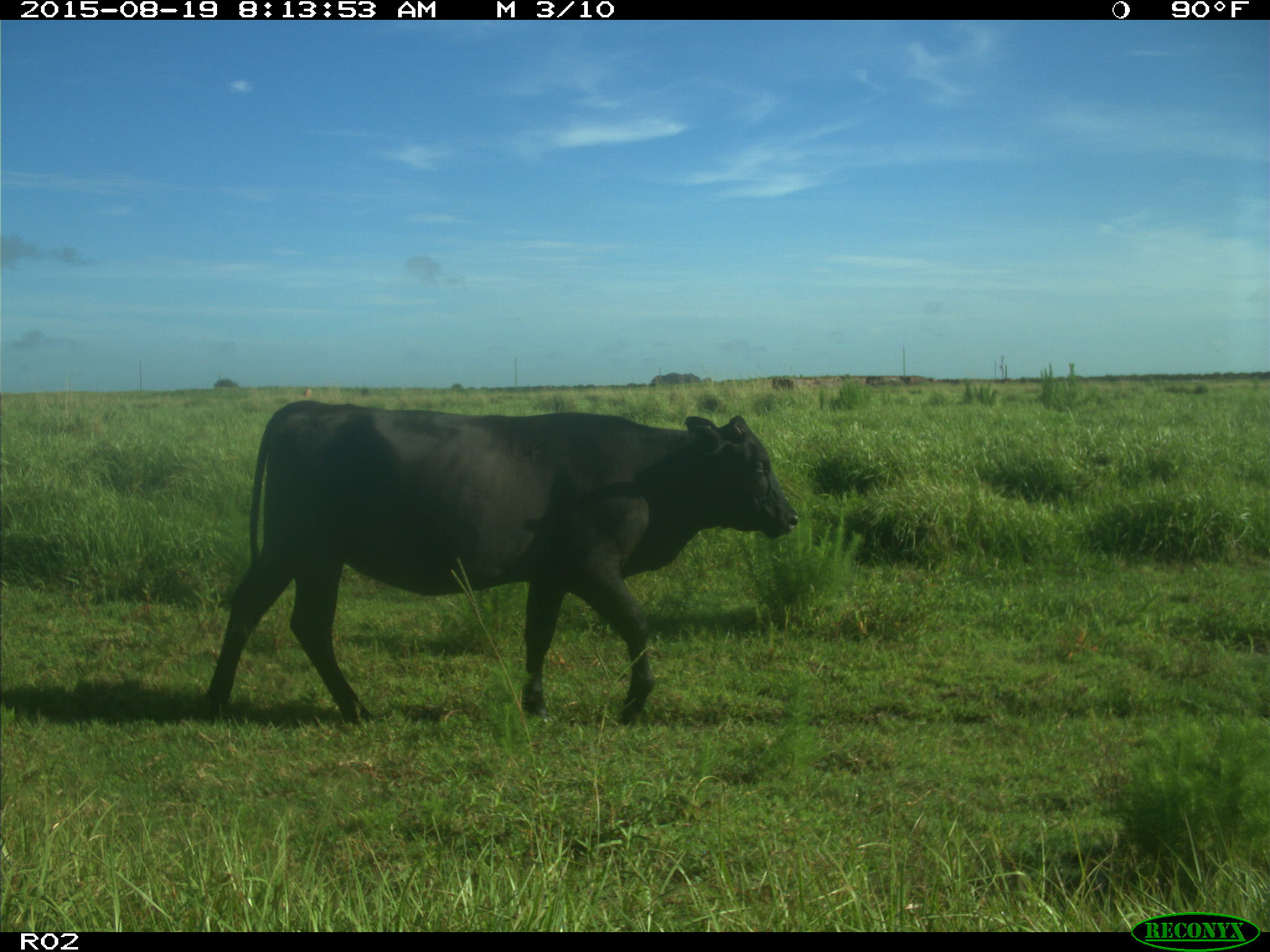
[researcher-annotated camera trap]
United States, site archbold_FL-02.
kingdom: Animalia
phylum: Chordata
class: Mammalia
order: Artiodactyla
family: Bovidae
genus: Bos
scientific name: Bos taurus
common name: domestic cow